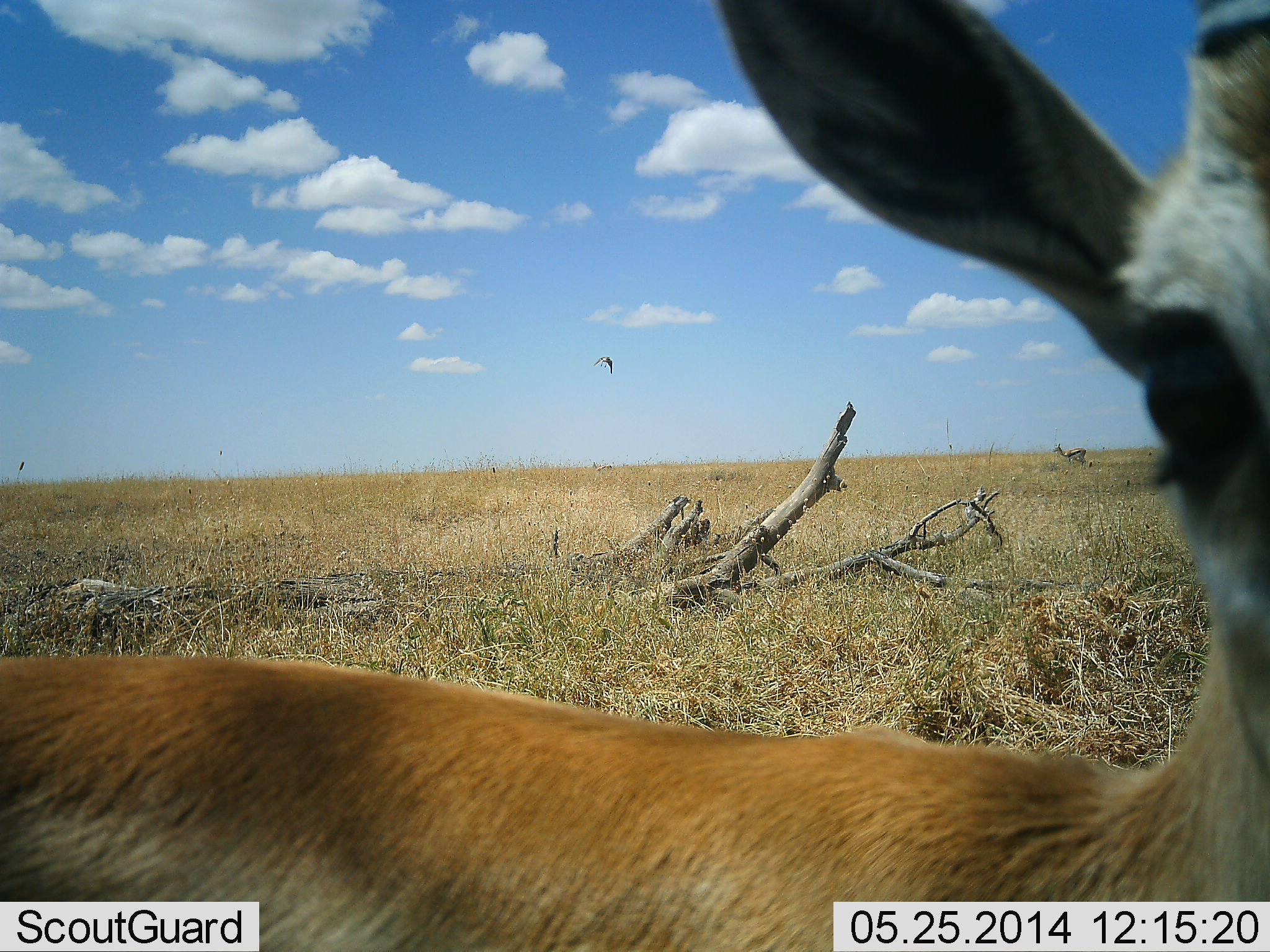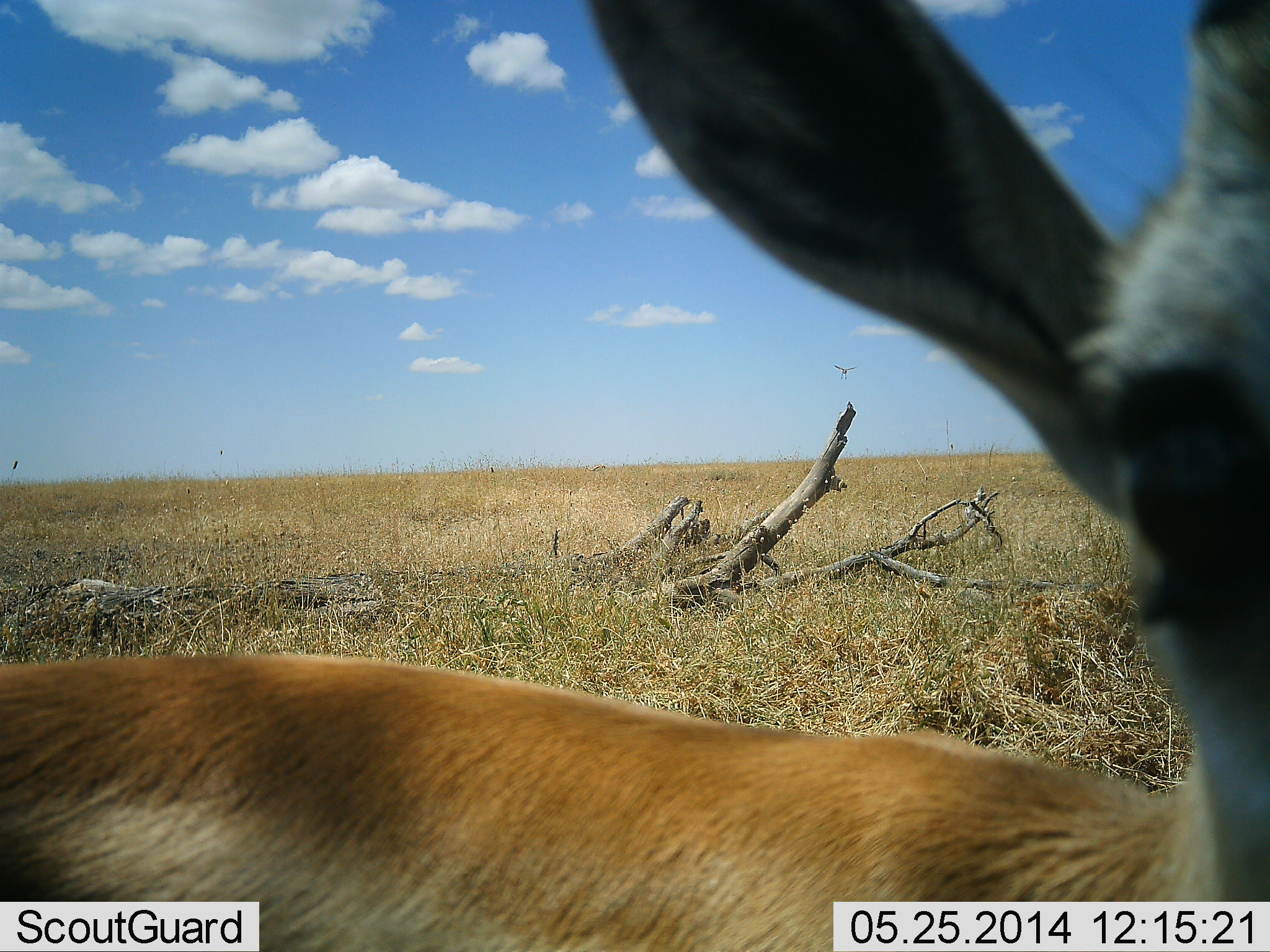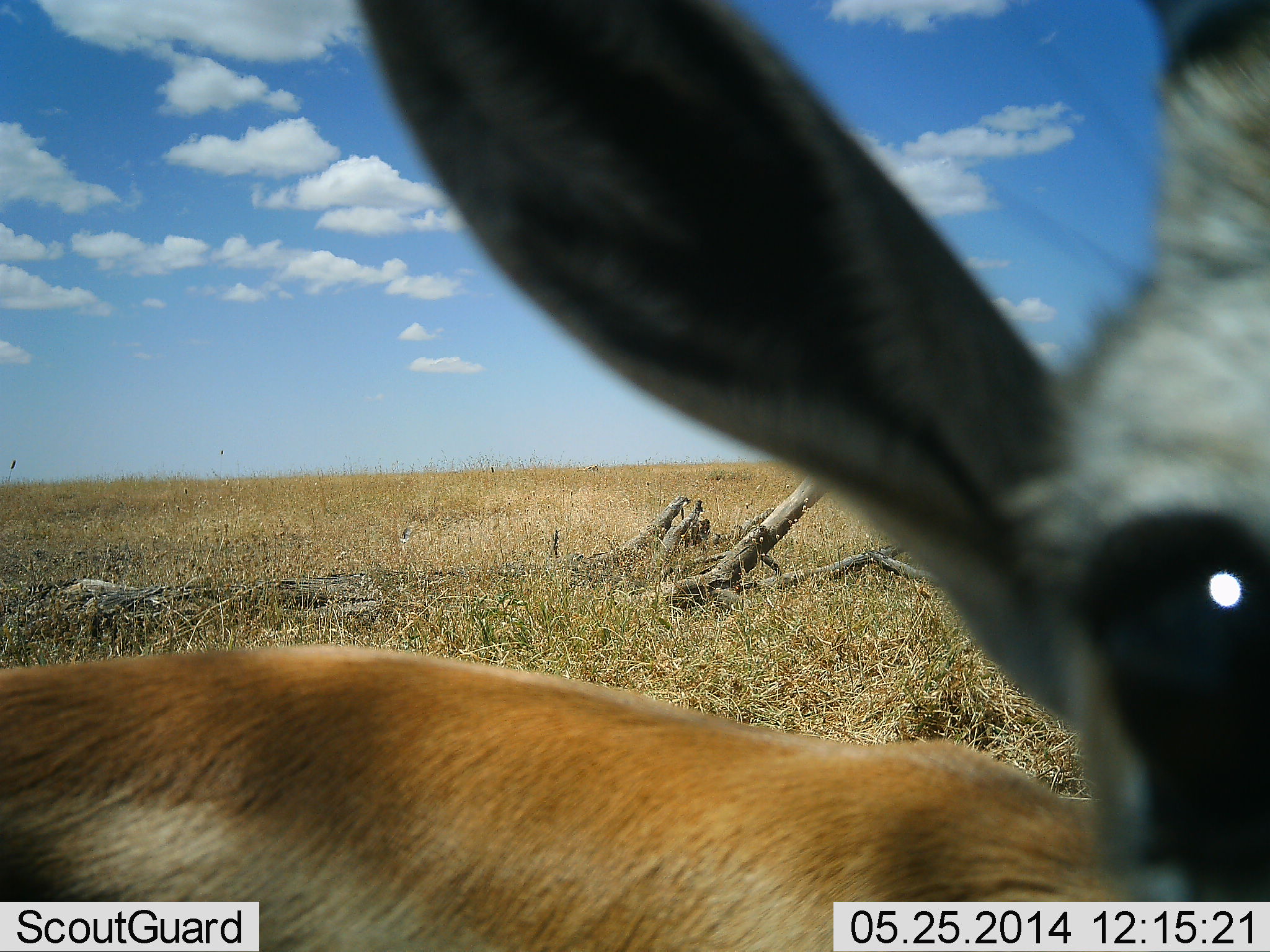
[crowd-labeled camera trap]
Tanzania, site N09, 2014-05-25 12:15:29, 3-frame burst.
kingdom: Animalia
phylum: Chordata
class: Mammalia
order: Artiodactyla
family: Bovidae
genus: Eudorcas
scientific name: Eudorcas thomsonii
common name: thomson's gazelle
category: gazellethomsons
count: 1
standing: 79%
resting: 0%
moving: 0%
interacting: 29%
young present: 0%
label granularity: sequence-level